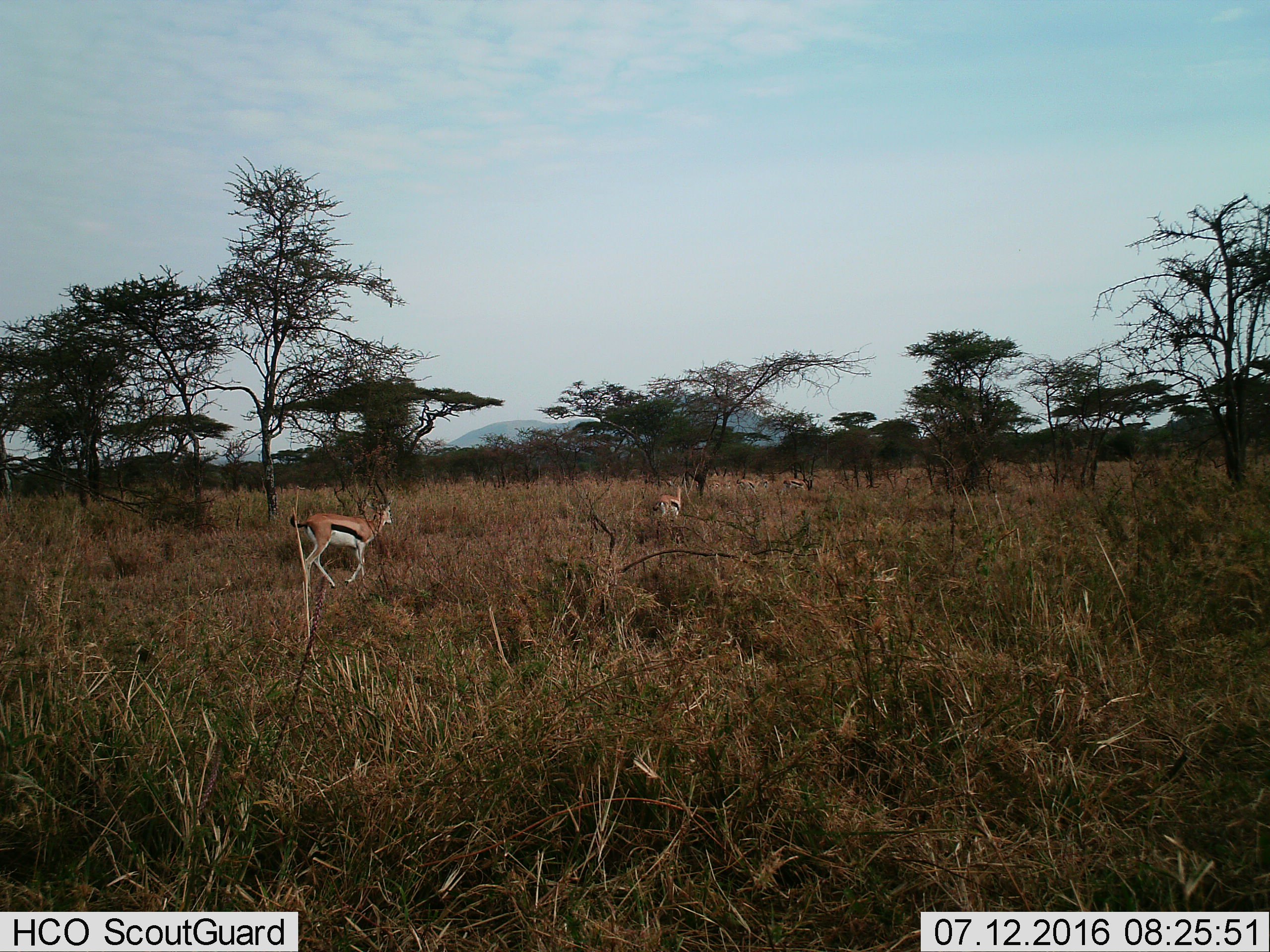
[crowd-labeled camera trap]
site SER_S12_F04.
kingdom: Animalia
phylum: Chordata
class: Mammalia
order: Artiodactyla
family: Bovidae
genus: Eudorcas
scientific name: Eudorcas thomsonii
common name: thomson's gazelle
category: gazellethomsons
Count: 5.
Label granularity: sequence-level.